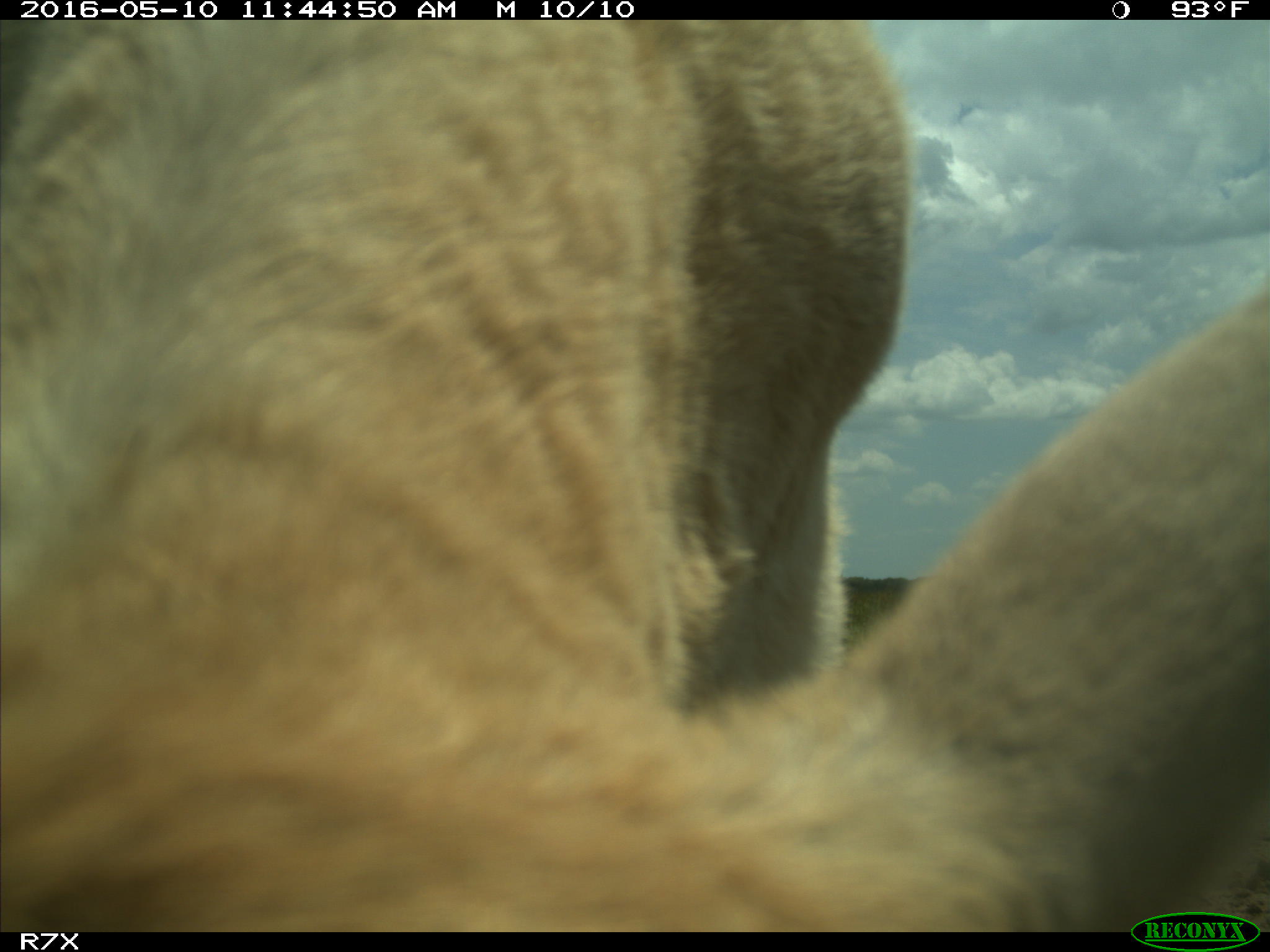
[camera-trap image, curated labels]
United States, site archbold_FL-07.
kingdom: Animalia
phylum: Chordata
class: Mammalia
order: Artiodactyla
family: Bovidae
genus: Bos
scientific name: Bos taurus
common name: domestic cow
Bos taurus (domestic cow).